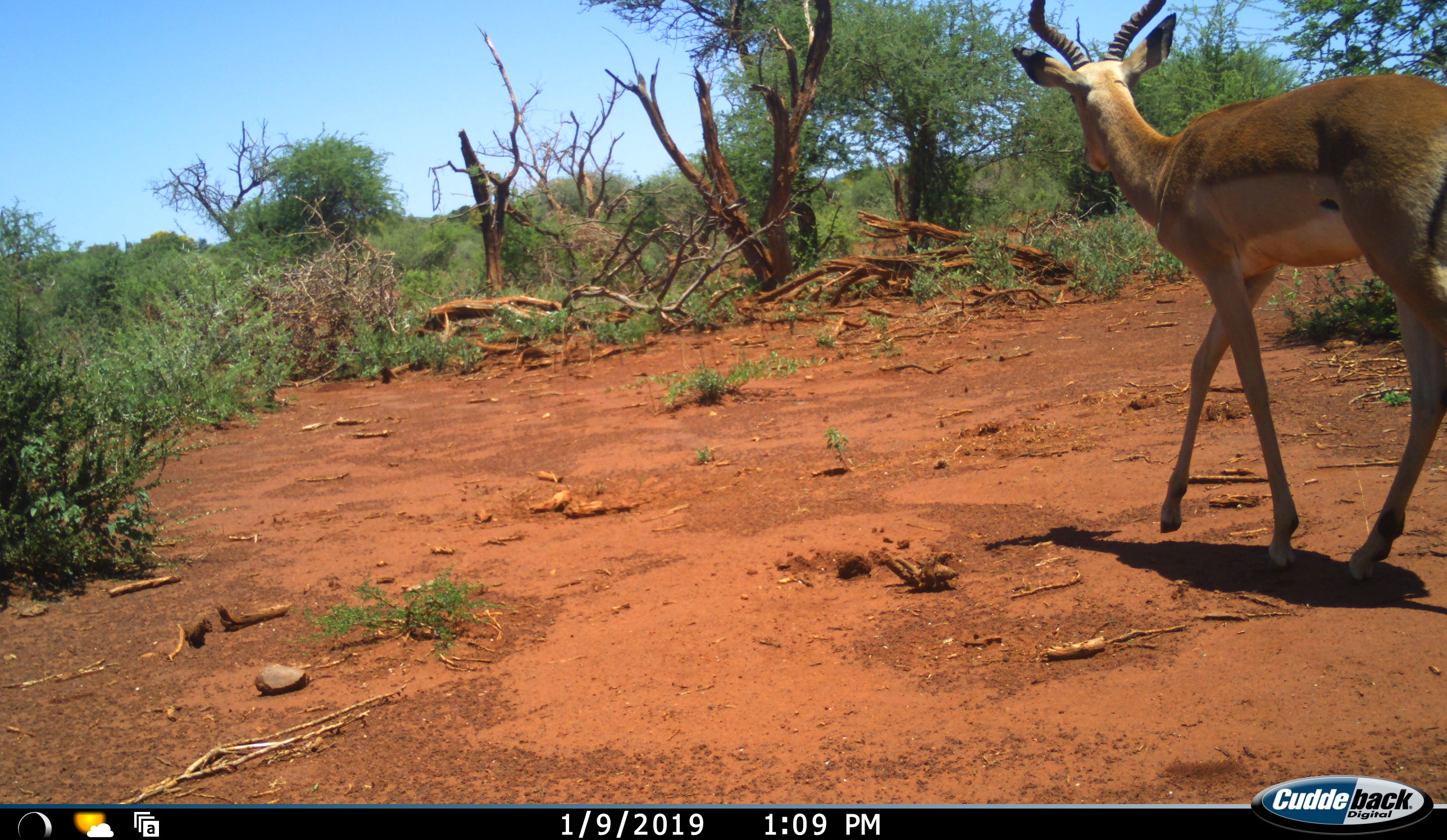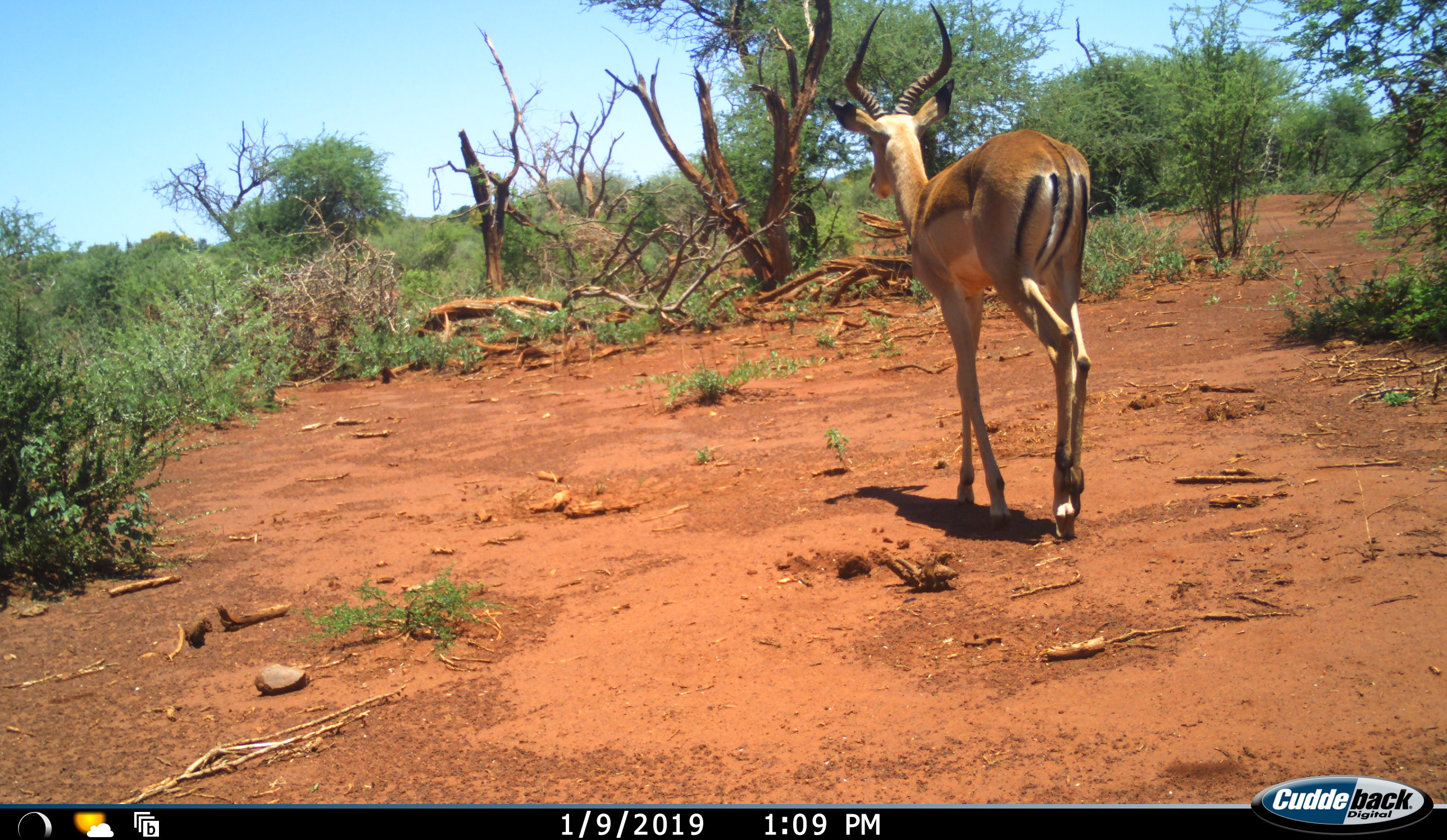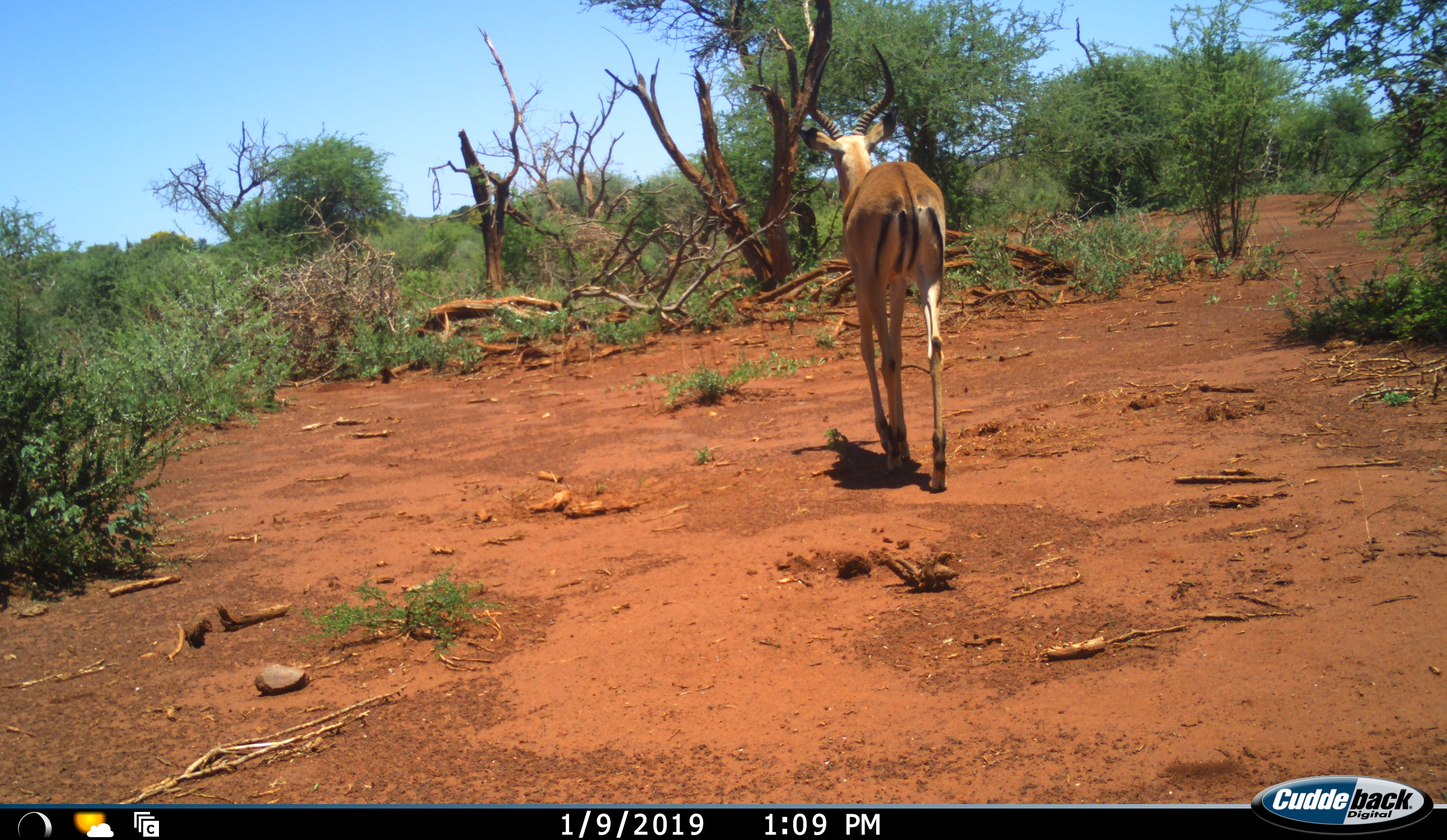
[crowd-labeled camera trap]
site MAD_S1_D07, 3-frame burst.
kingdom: Animalia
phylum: Chordata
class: Mammalia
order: Artiodactyla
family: Bovidae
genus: Aepyceros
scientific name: Aepyceros melampus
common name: impala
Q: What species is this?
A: Impala (Aepyceros melampus).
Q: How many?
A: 1.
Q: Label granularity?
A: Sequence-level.